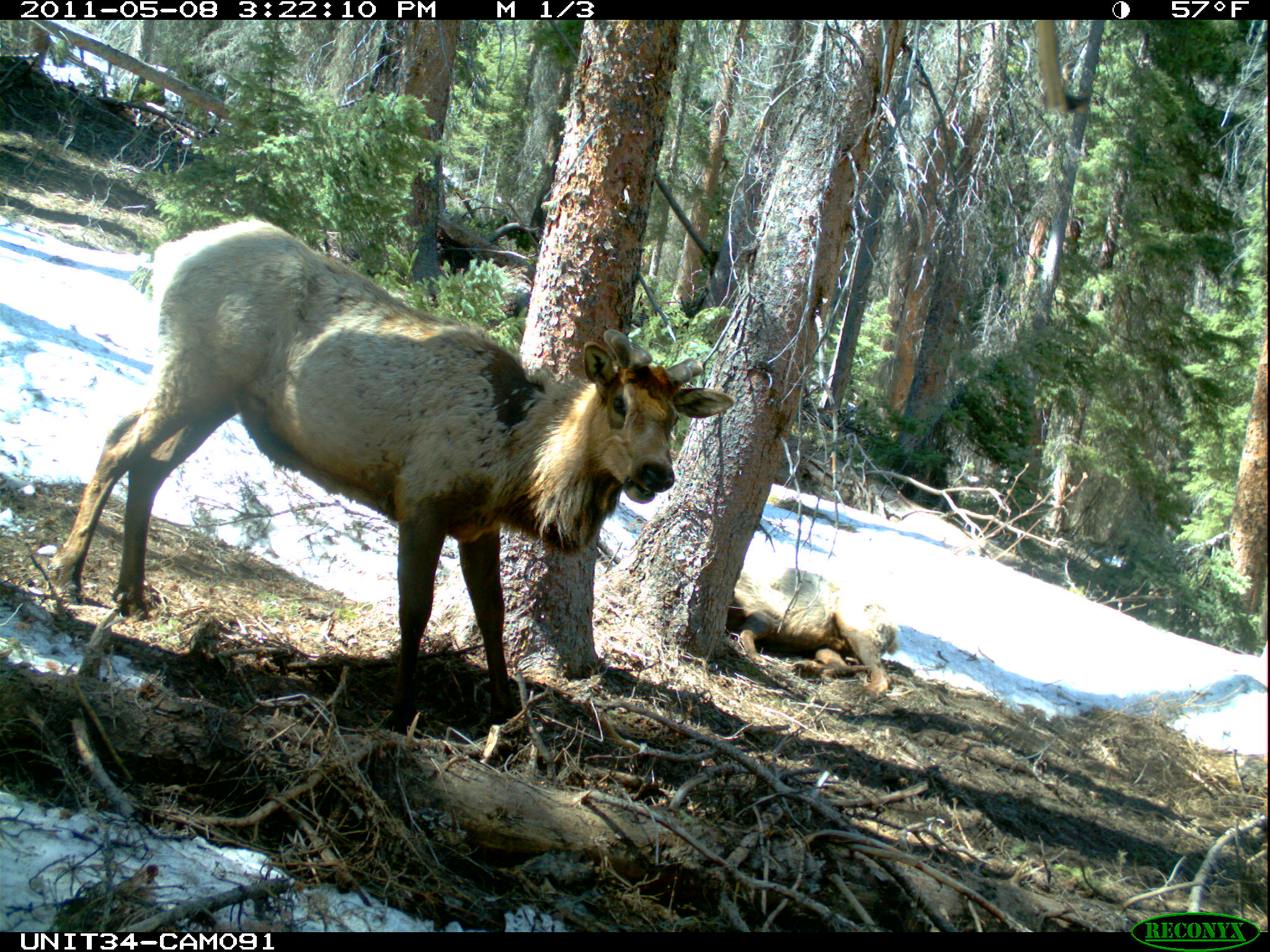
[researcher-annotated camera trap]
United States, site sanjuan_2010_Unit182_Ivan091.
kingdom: Animalia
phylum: Chordata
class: Mammalia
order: Artiodactyla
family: Cervidae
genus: Cervus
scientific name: Cervus elaphus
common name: red deer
Cervus elaphus (red deer).